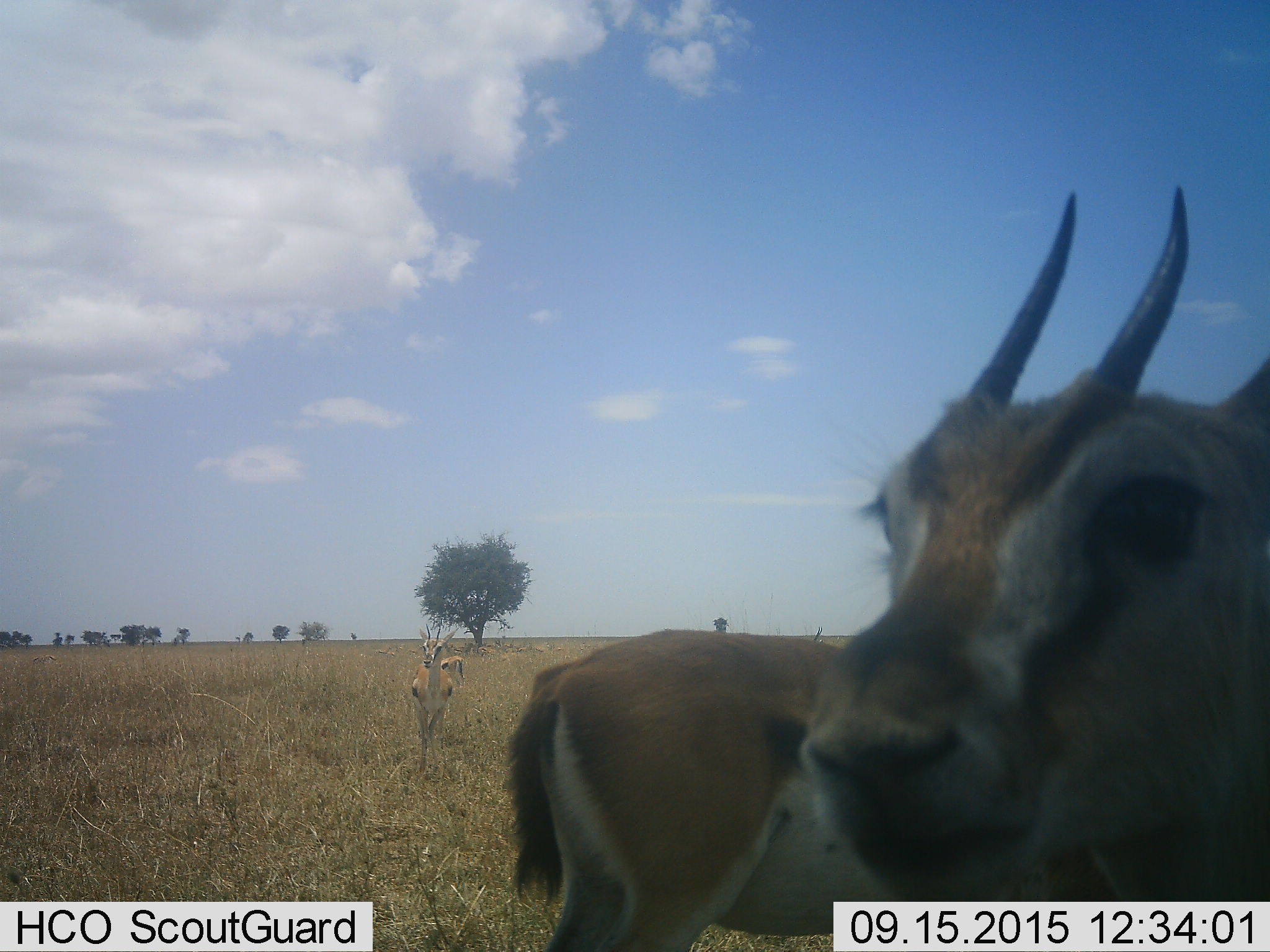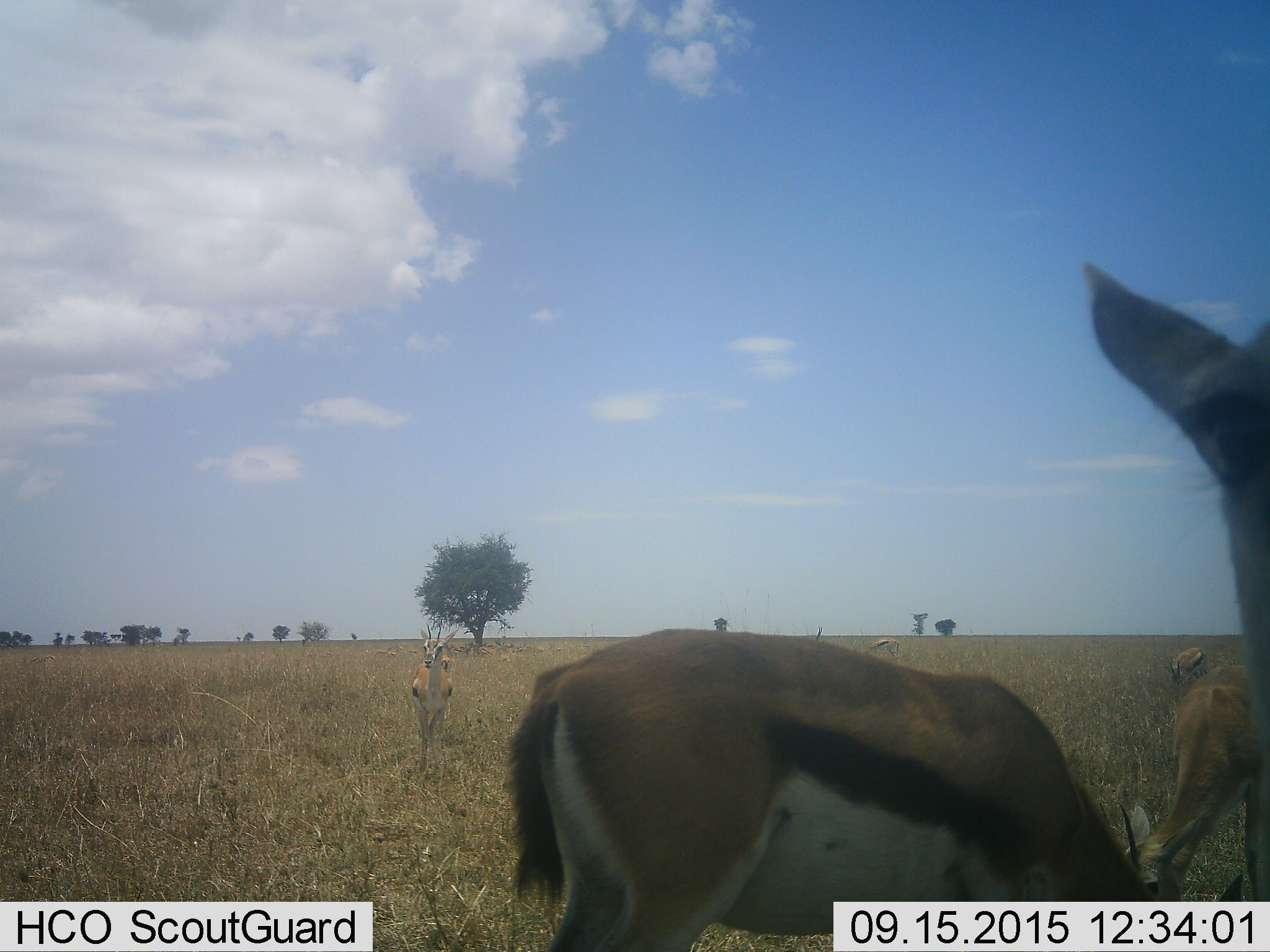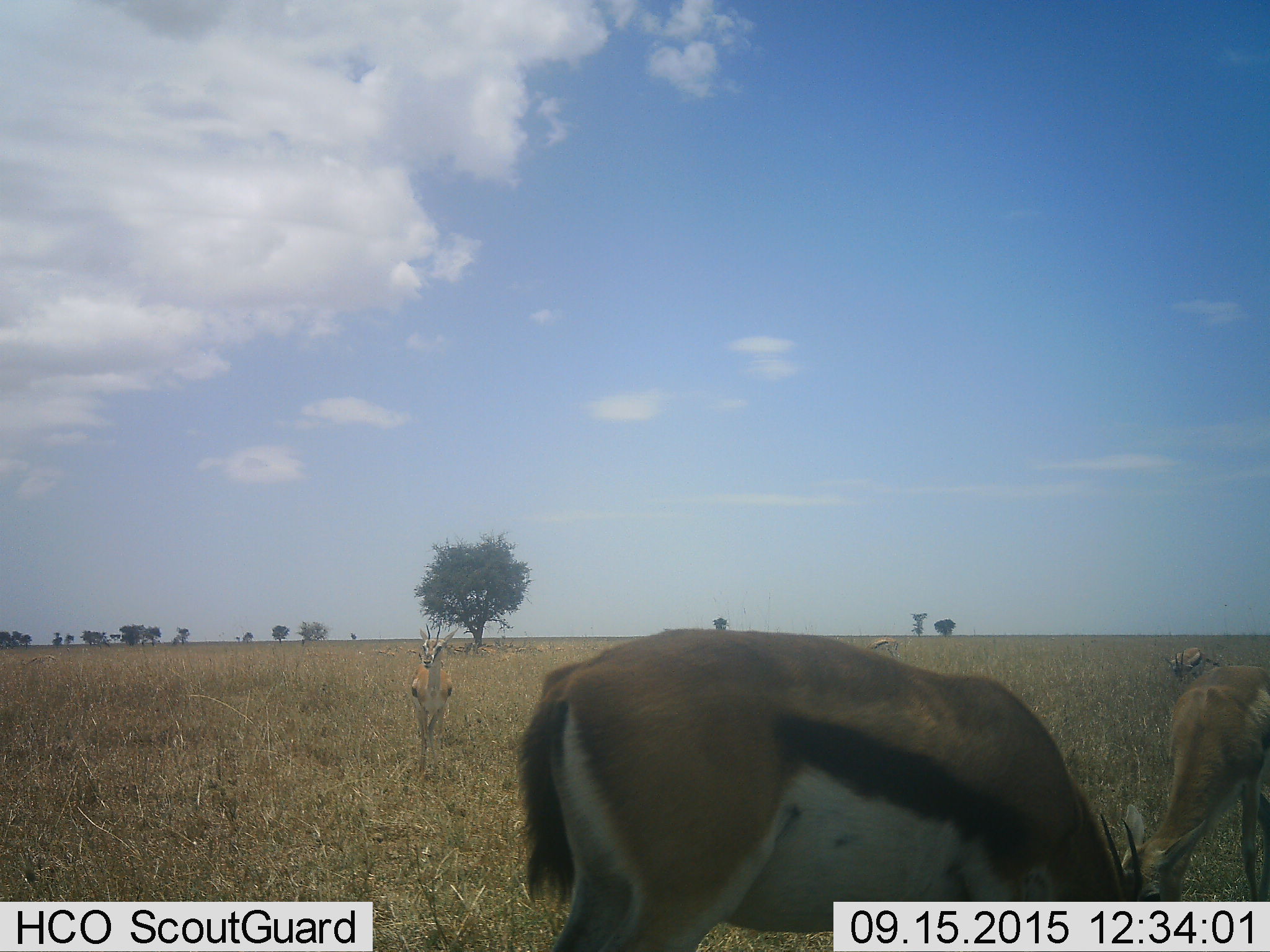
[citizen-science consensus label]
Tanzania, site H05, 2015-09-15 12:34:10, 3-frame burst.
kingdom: Animalia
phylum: Chordata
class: Mammalia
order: Artiodactyla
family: Bovidae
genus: Eudorcas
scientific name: Eudorcas thomsonii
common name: thomson's gazelle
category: gazellethomsons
Gazellethomsons (thomson's gazelle) (Eudorcas thomsonii), count 6. Behavior (volunteer vote fractions): standing 80%, resting 10%, moving 50%, interacting 0%. Young present (vote fraction): 10%. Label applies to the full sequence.